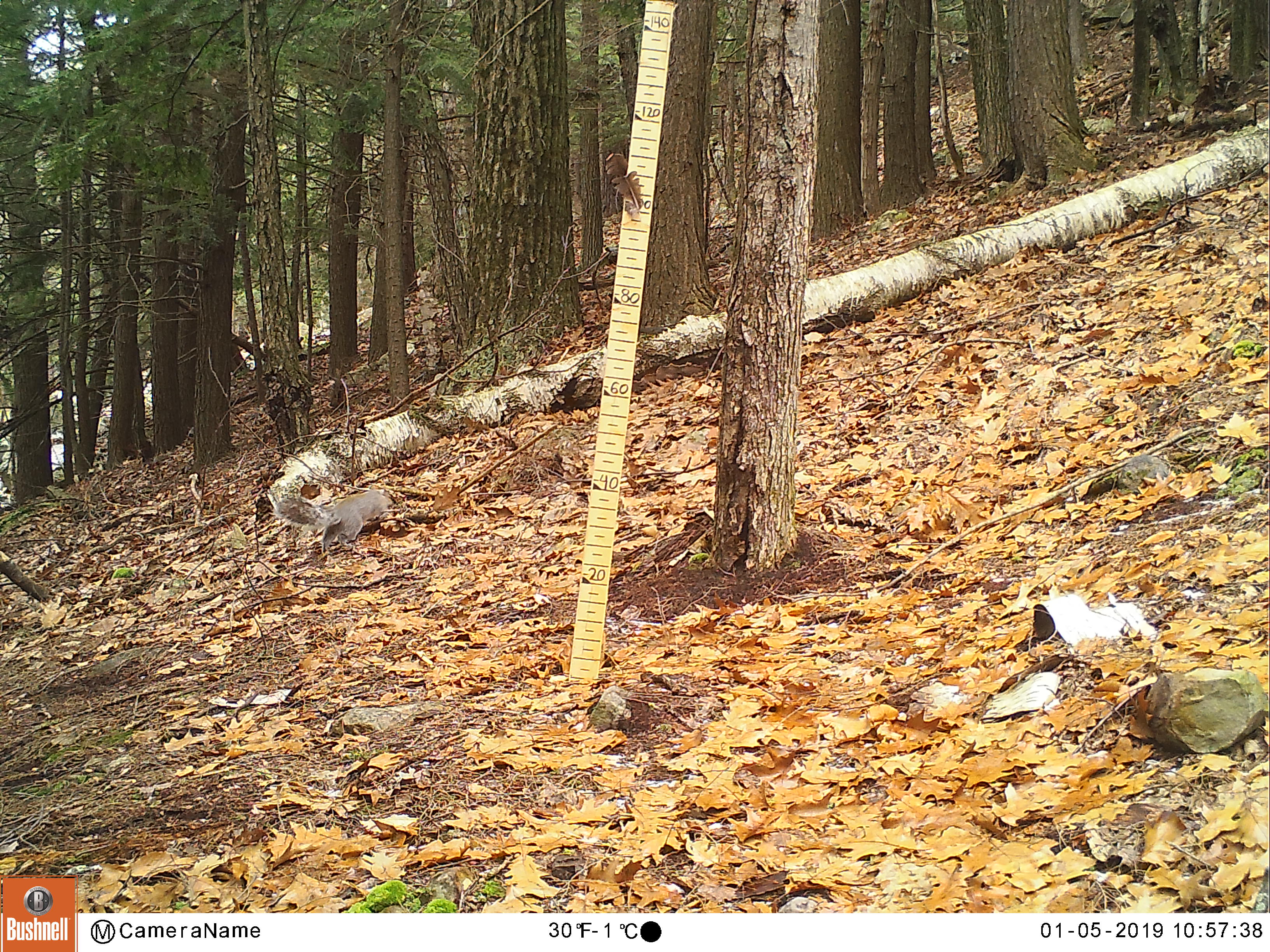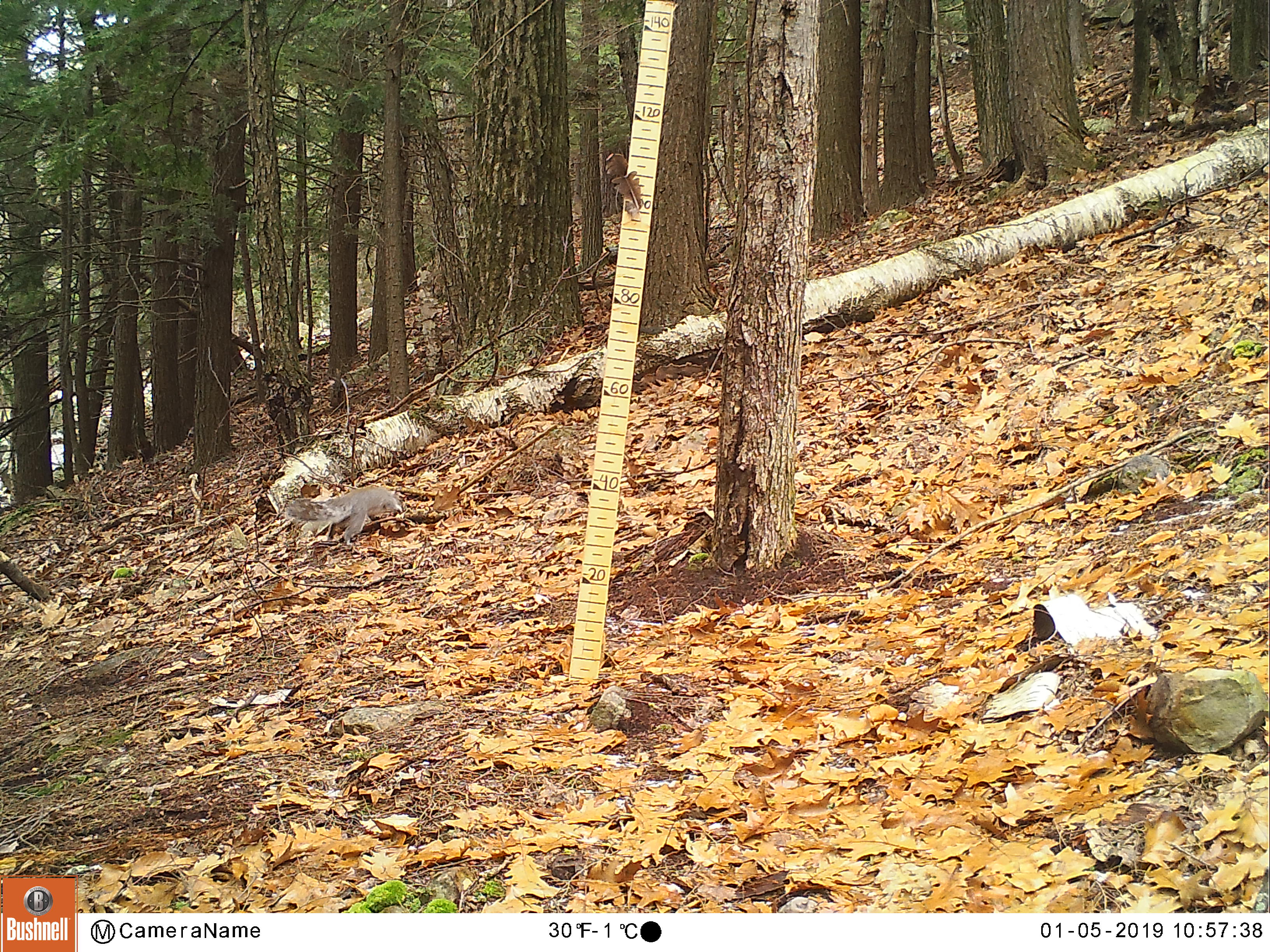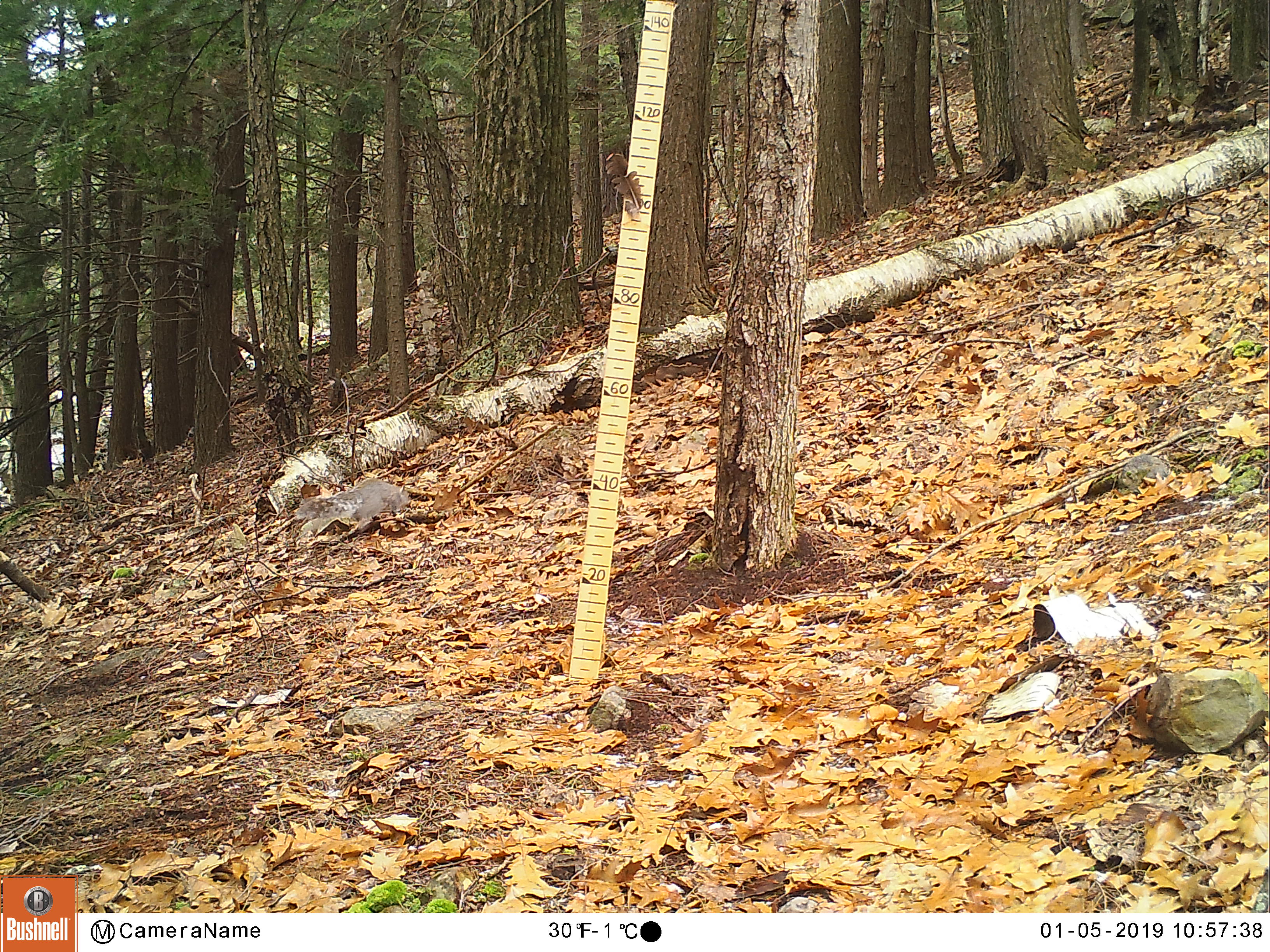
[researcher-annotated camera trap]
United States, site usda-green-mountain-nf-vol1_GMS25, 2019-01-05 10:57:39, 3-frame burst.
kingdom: Animalia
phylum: Chordata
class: Mammalia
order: Rodentia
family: Sciuridae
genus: Sciurus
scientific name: Sciurus carolinensis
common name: gray squirrel